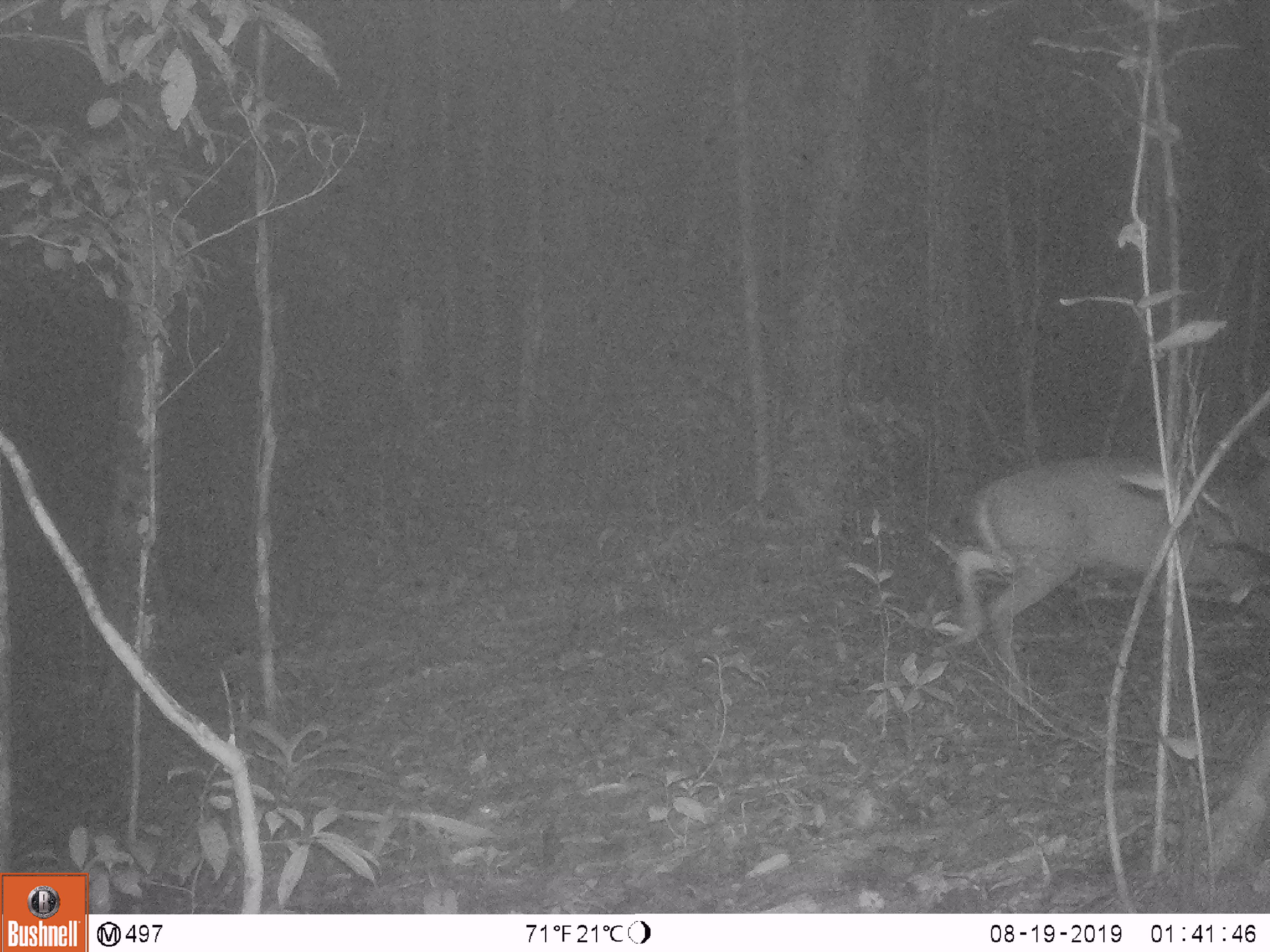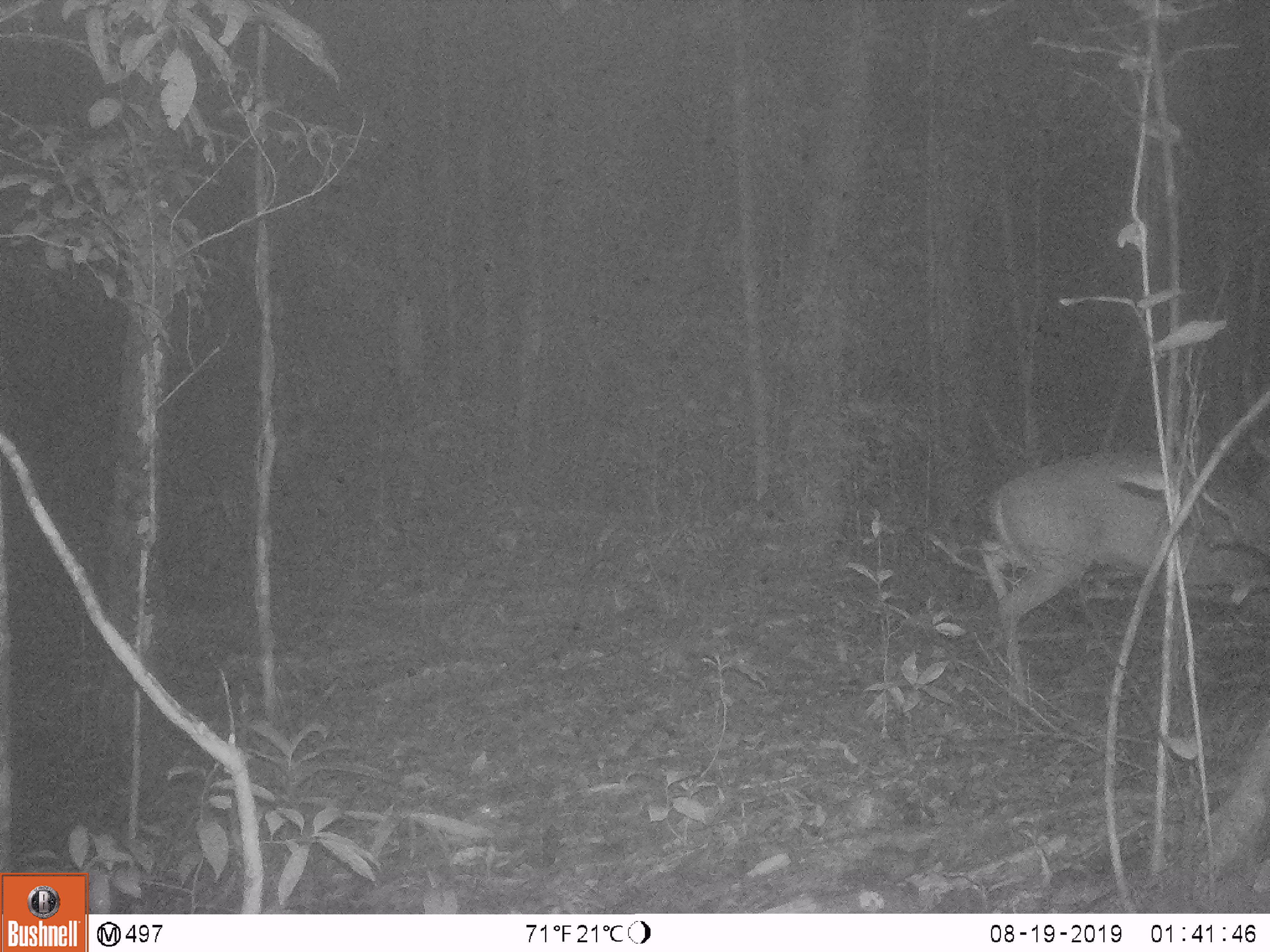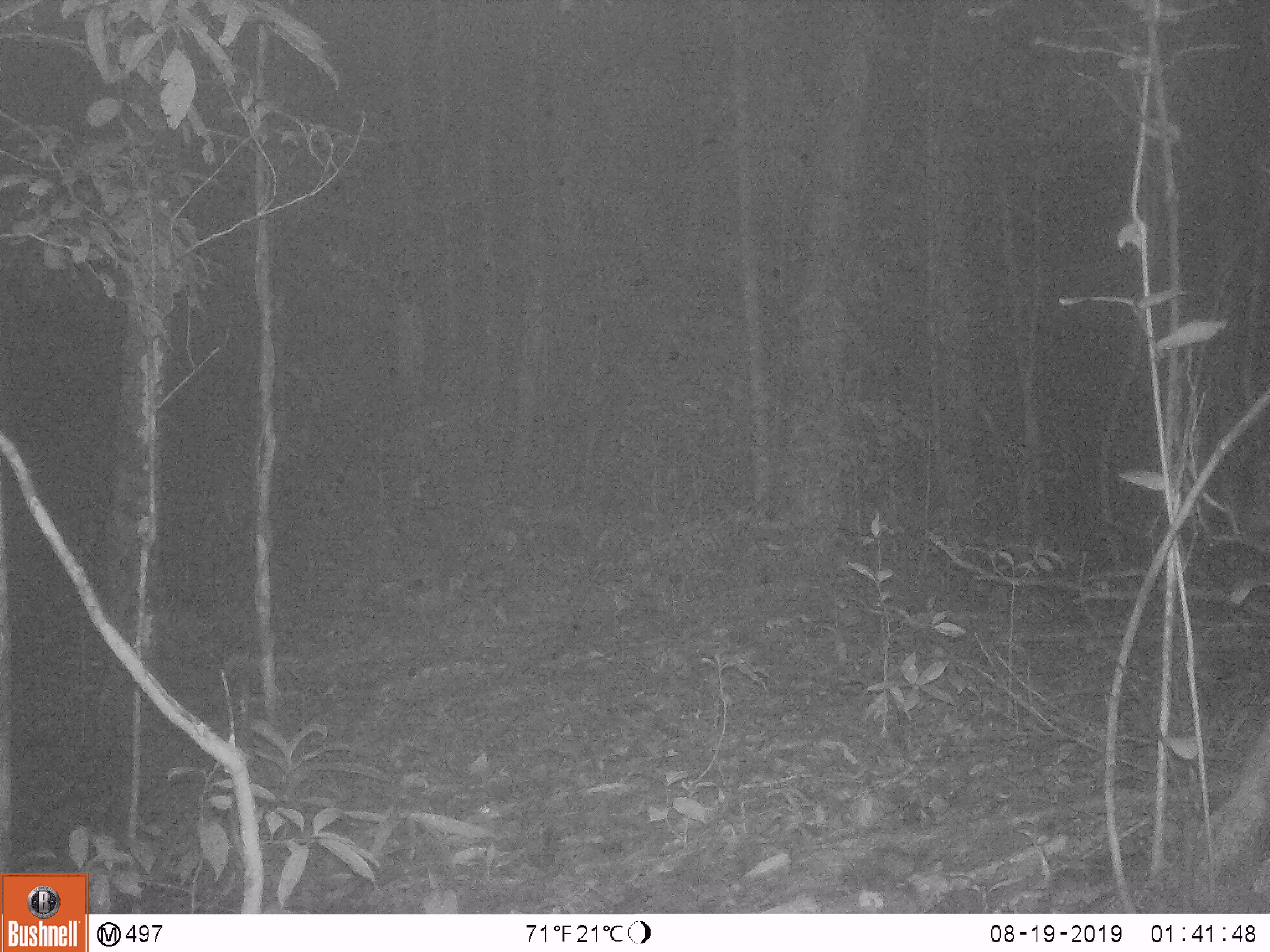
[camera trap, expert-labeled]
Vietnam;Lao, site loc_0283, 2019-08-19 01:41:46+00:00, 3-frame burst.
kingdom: Animalia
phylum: Chordata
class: Mammalia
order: Artiodactyla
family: Cervidae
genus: Muntiacus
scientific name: Muntiacus rooseveltorum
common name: roosevelt's muntjac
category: roosevelts muntjac group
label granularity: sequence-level